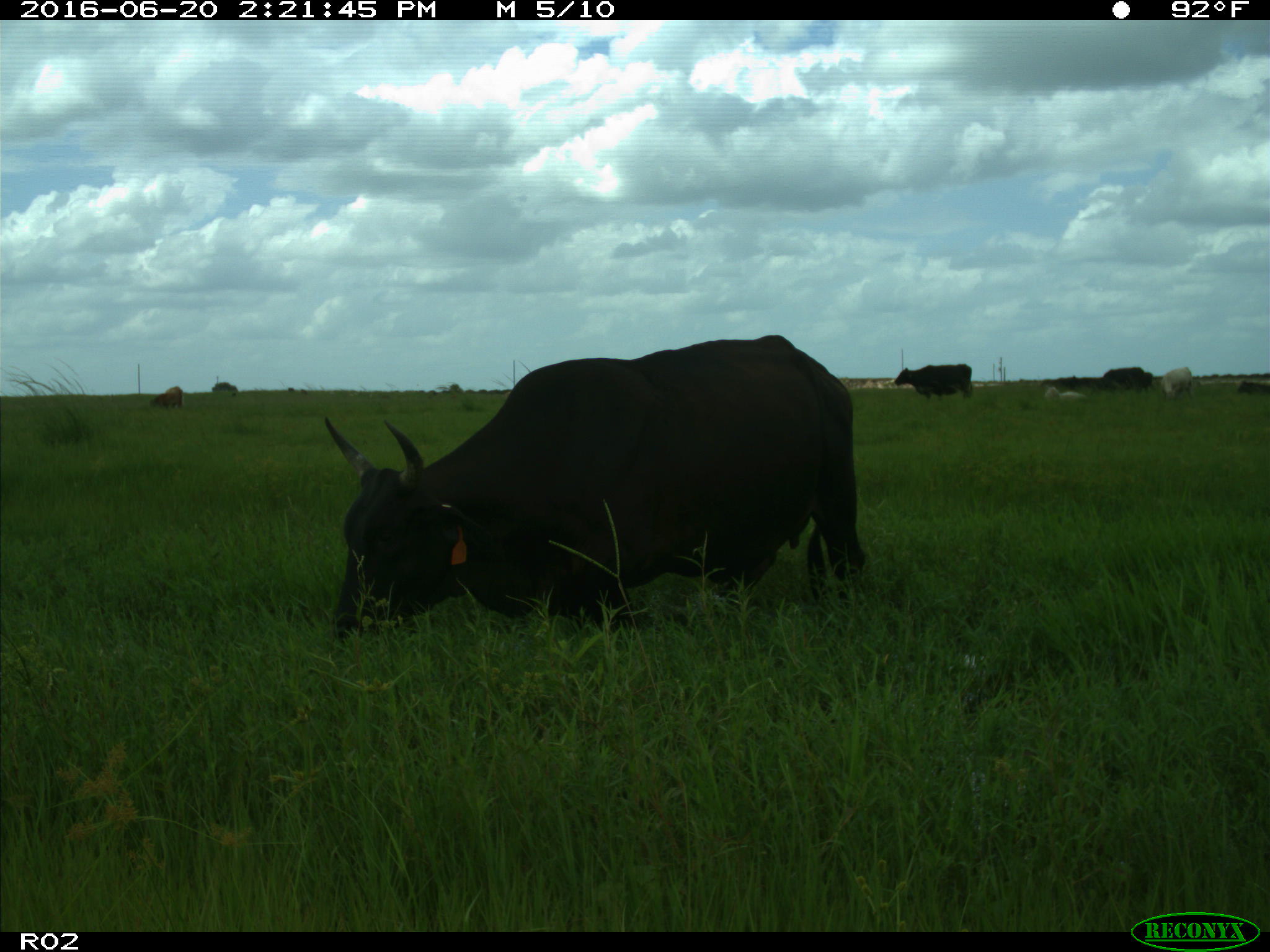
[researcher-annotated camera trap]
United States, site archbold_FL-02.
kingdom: Animalia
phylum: Chordata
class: Mammalia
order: Artiodactyla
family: Bovidae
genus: Bos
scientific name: Bos taurus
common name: domestic cow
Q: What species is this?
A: Bos taurus (domestic cow).